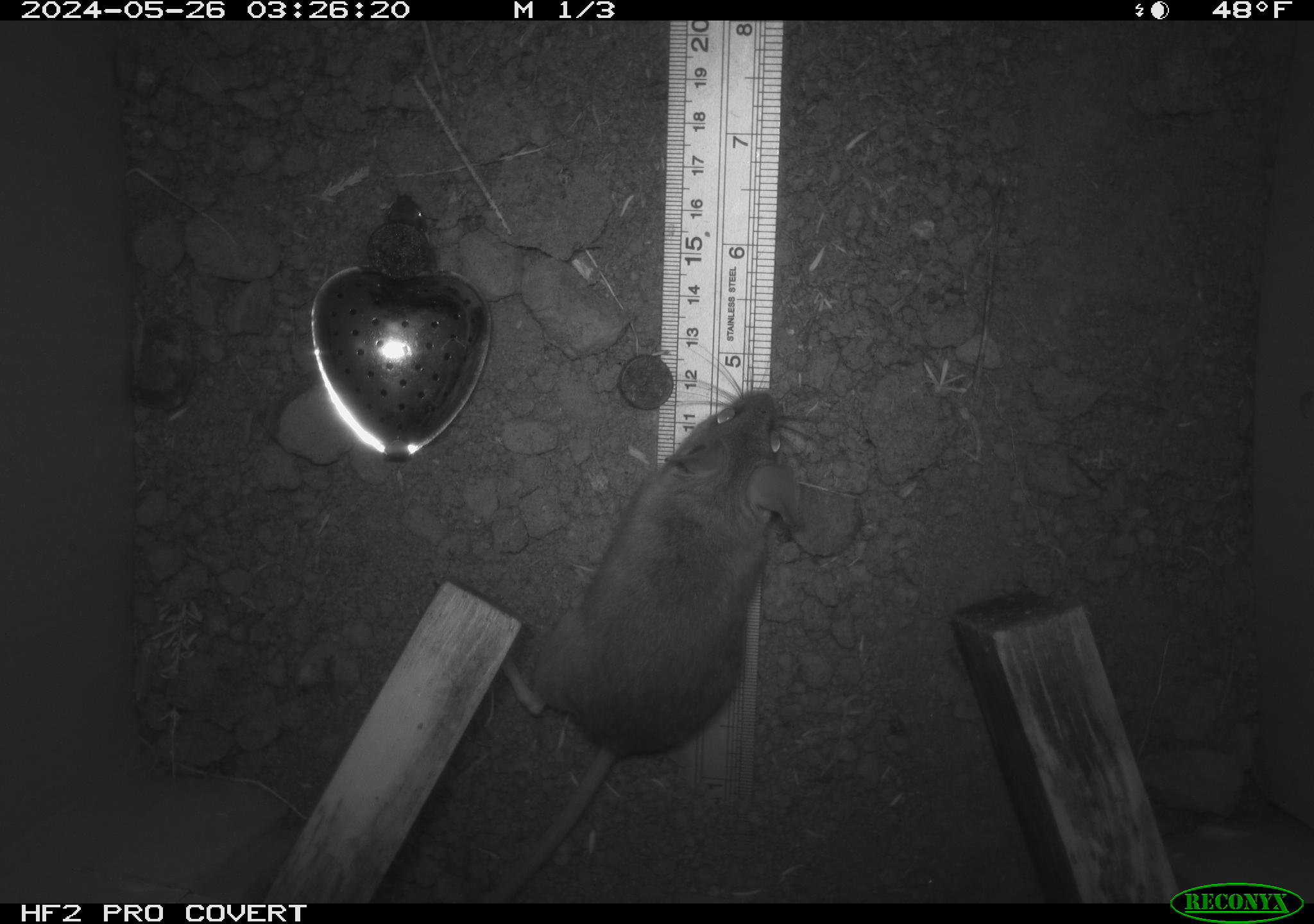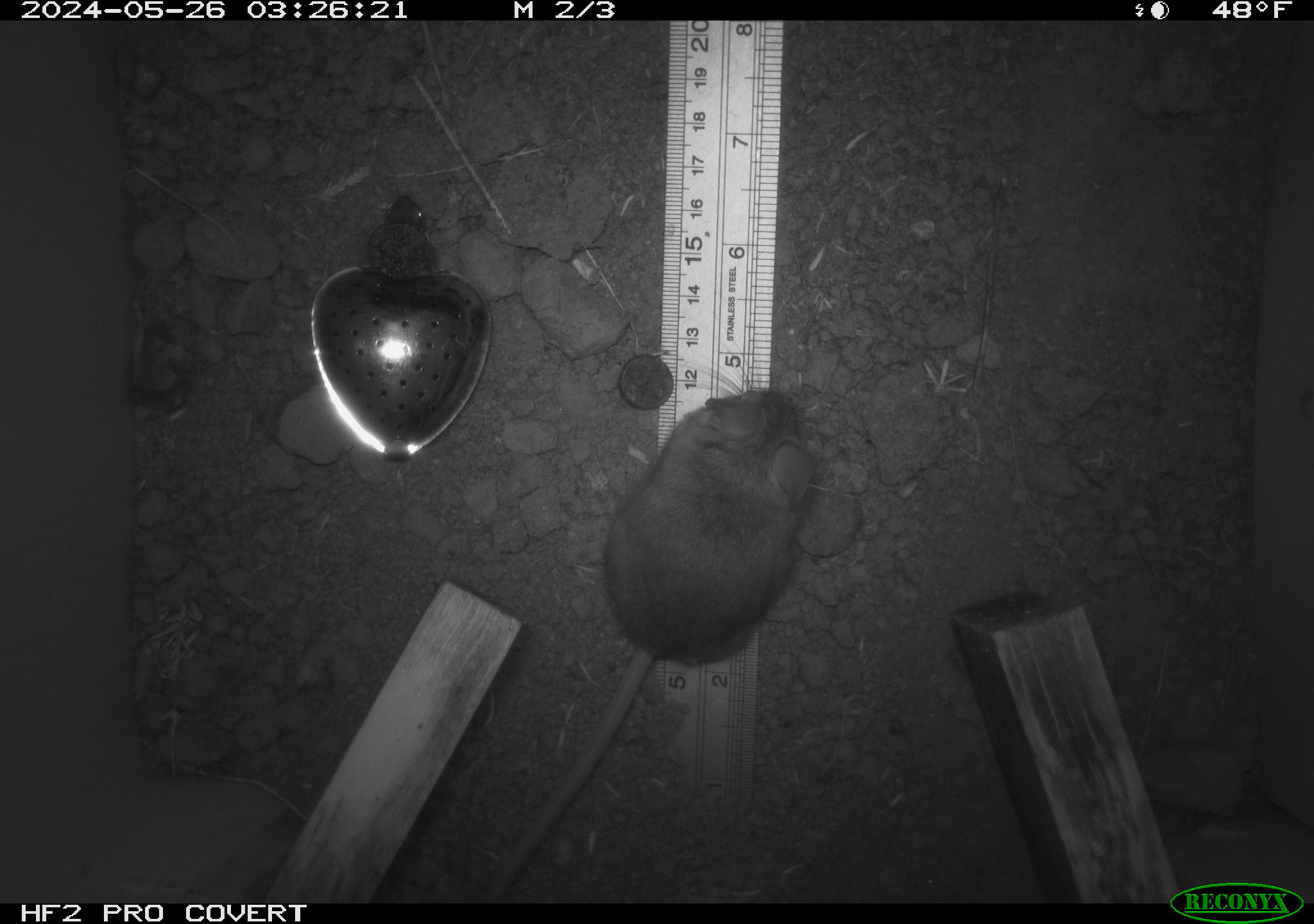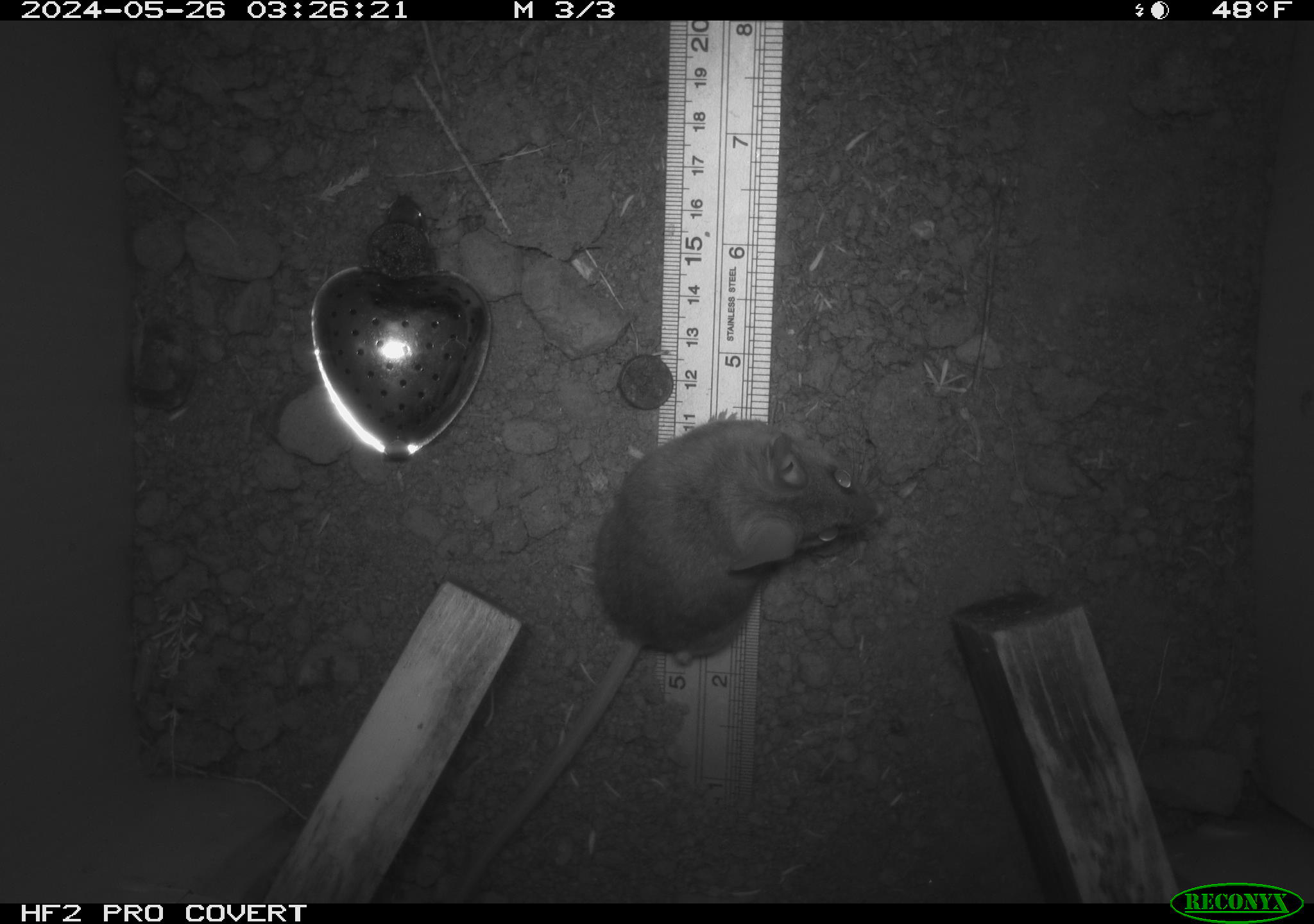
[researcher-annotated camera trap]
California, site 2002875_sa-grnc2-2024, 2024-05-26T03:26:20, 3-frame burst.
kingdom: Animalia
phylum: Chordata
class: Mammalia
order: Rodentia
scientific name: Rodentia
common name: rodent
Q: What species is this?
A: Rodent (Rodentia).